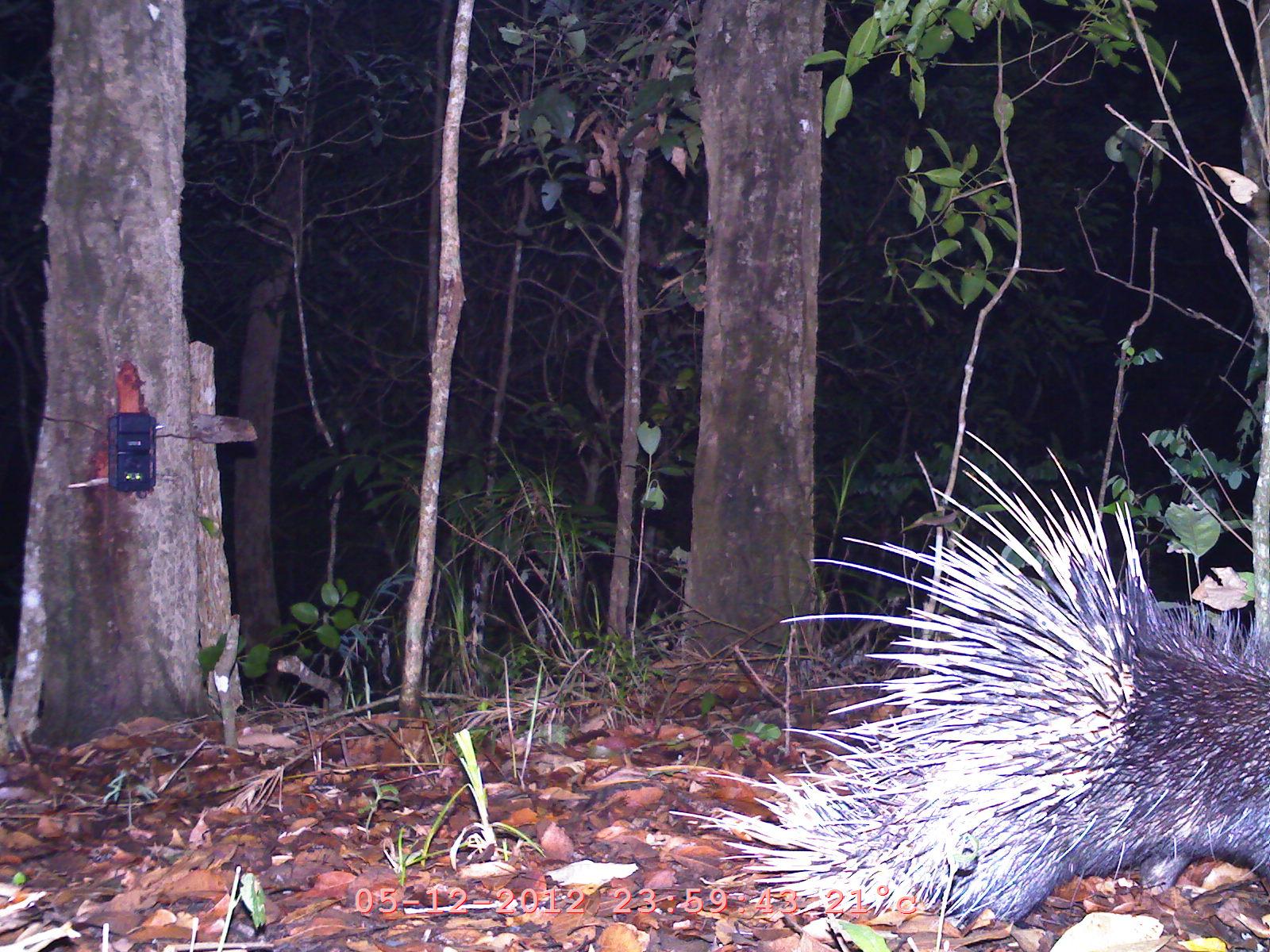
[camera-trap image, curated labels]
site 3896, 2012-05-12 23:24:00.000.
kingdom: Animalia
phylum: Chordata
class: Mammalia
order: Rodentia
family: Hystricidae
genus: Hystrix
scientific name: Hystrix brachyura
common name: east asian porcupine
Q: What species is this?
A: Hystrix brachyura (east asian porcupine).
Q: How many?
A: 1.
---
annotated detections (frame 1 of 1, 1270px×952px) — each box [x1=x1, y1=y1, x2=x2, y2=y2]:
hystrix brachyura: [x1=674, y1=430, x2=1270, y2=919]